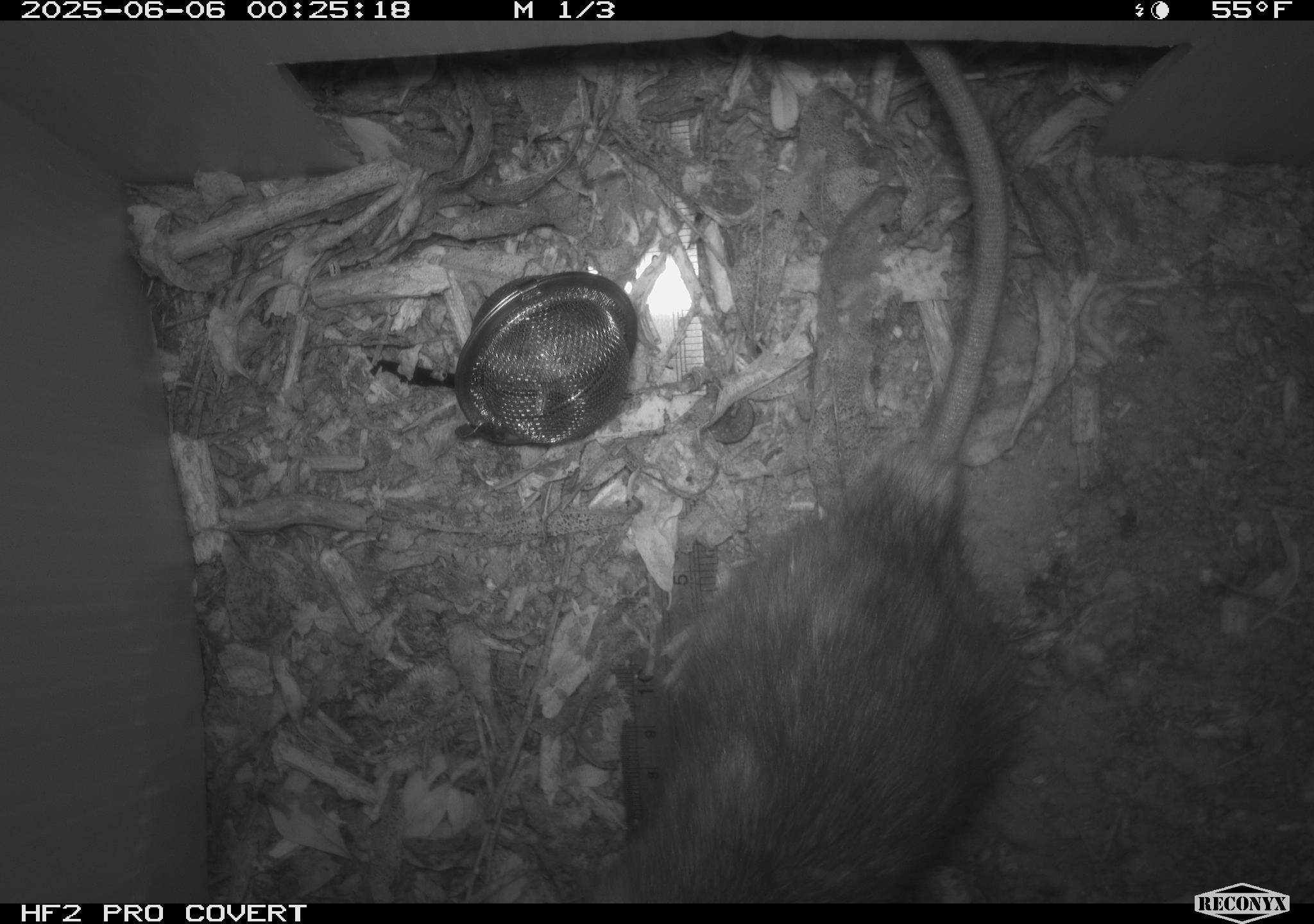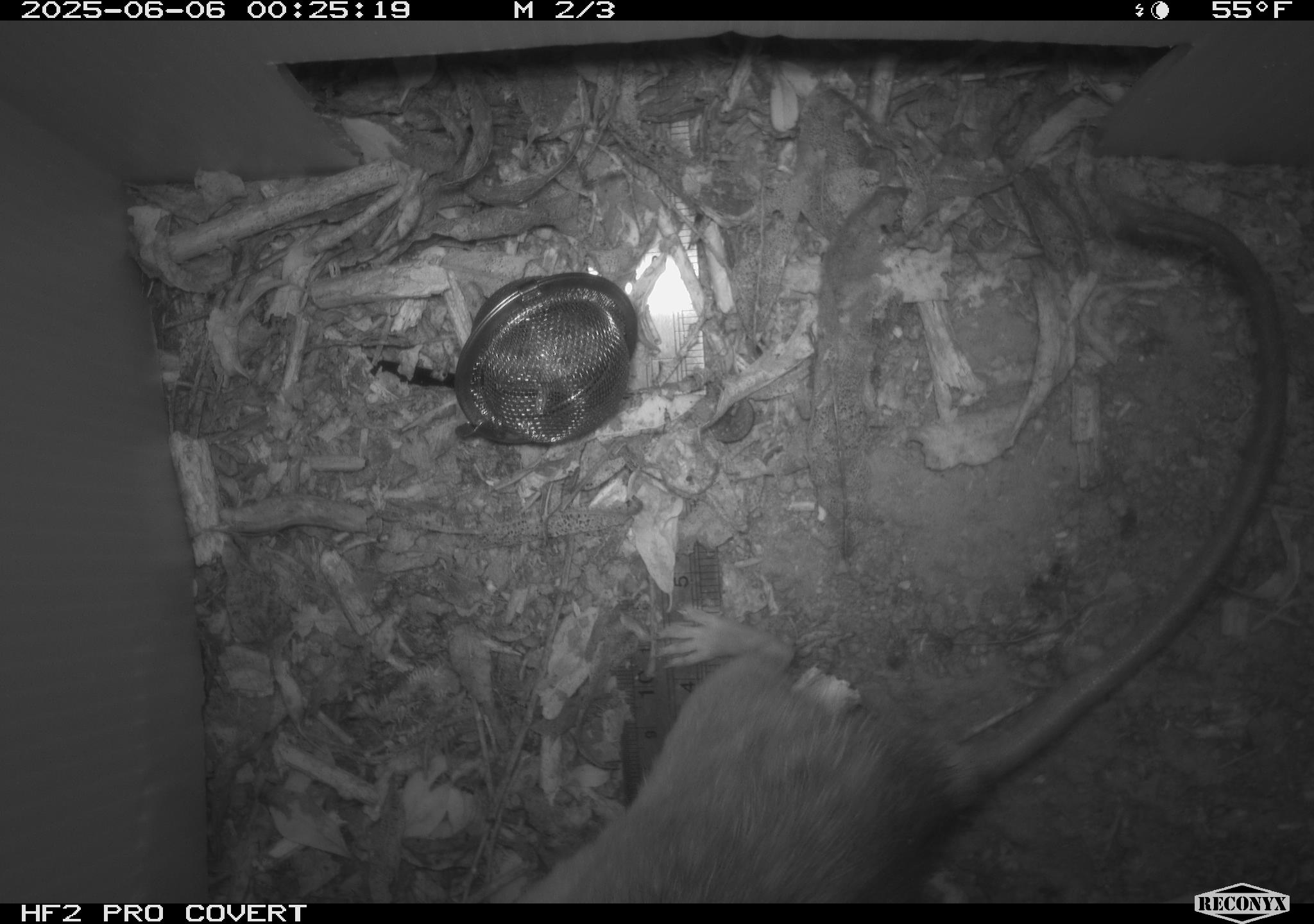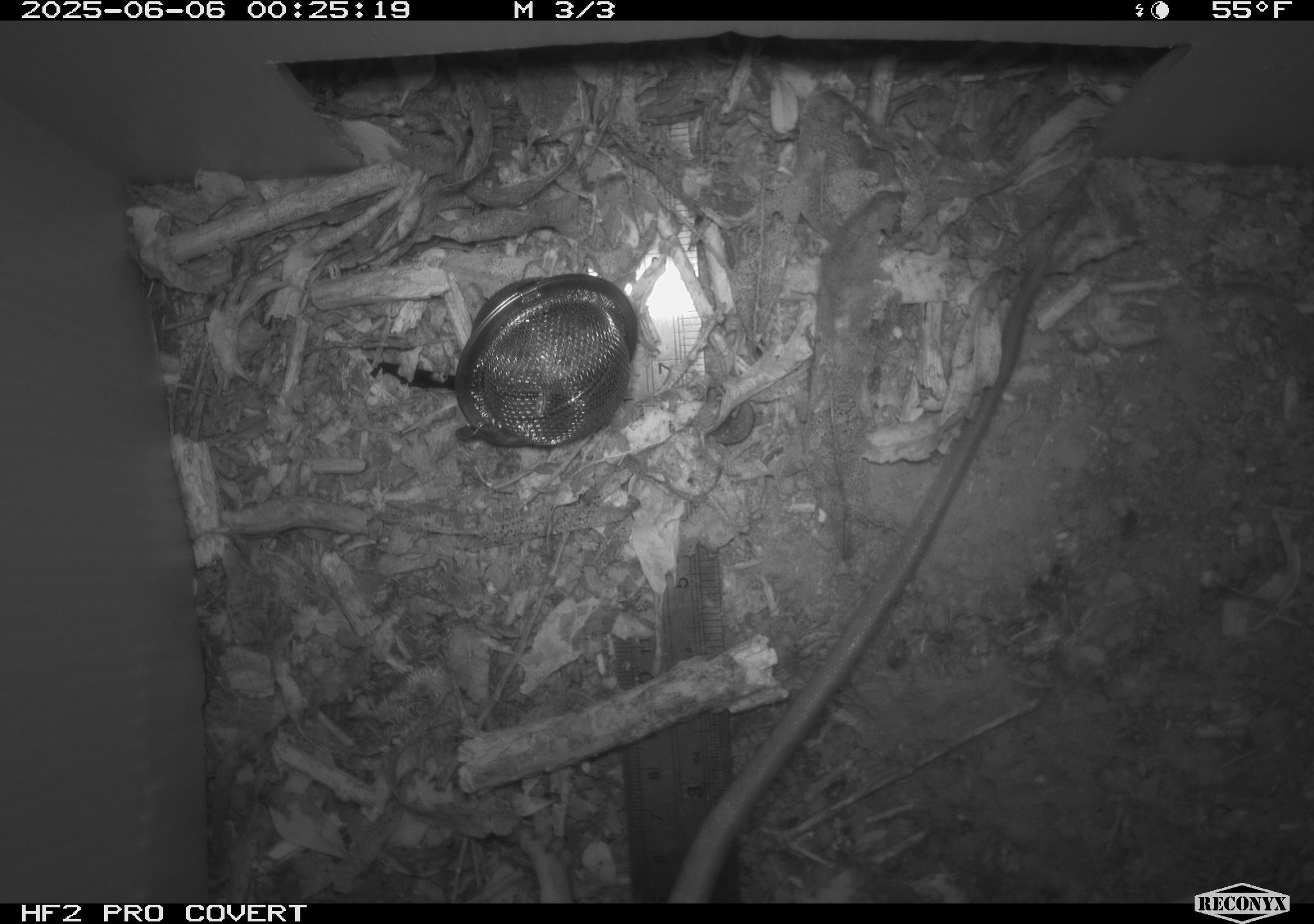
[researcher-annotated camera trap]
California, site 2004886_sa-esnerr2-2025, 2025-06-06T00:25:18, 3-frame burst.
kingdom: Animalia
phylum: Chordata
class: Mammalia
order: Rodentia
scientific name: Rodentia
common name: rodent